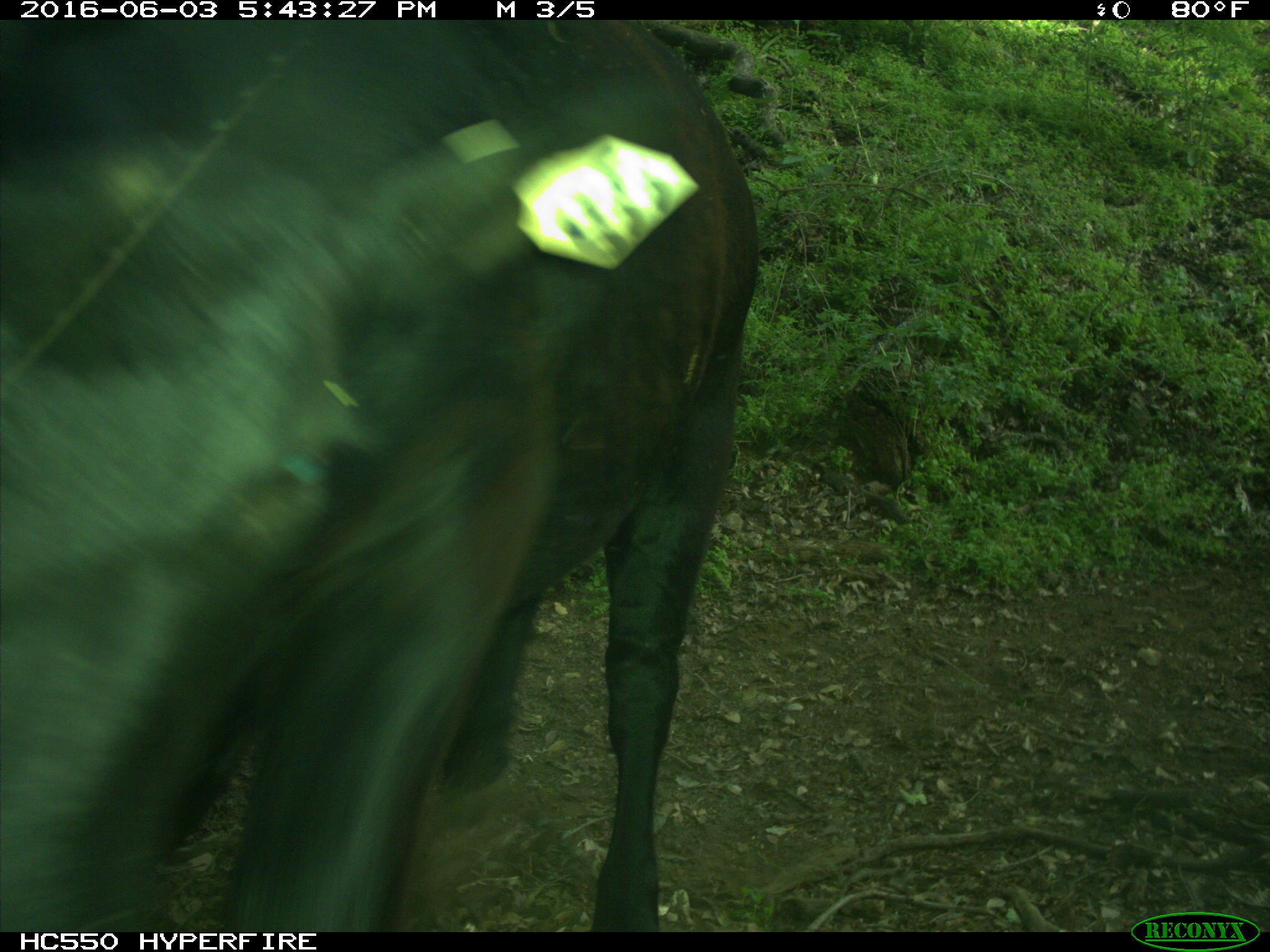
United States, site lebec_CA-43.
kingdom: Animalia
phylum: Chordata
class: Mammalia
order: Artiodactyla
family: Bovidae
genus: Bos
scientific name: Bos taurus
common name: domestic cow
Bos taurus (domestic cow).